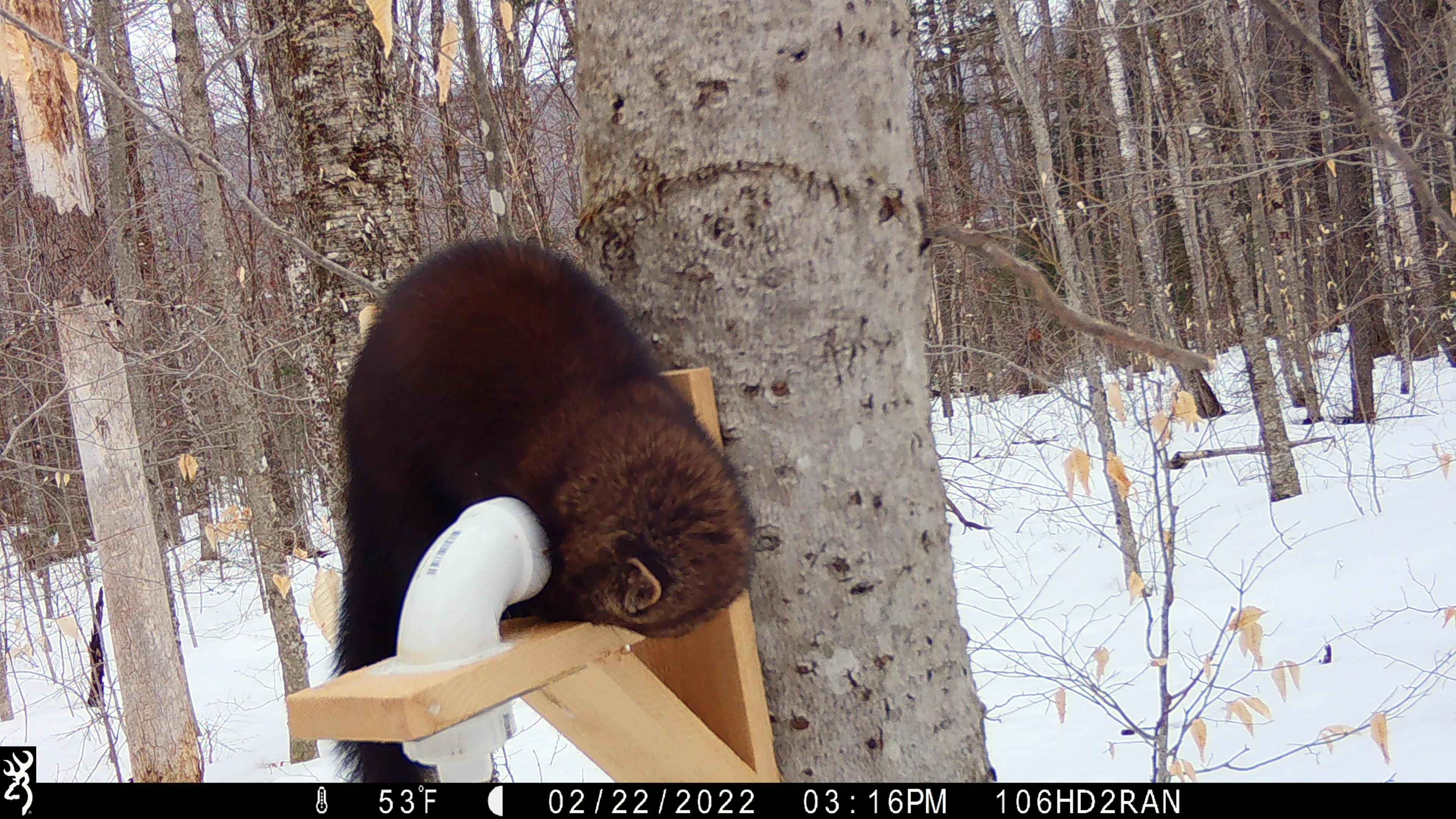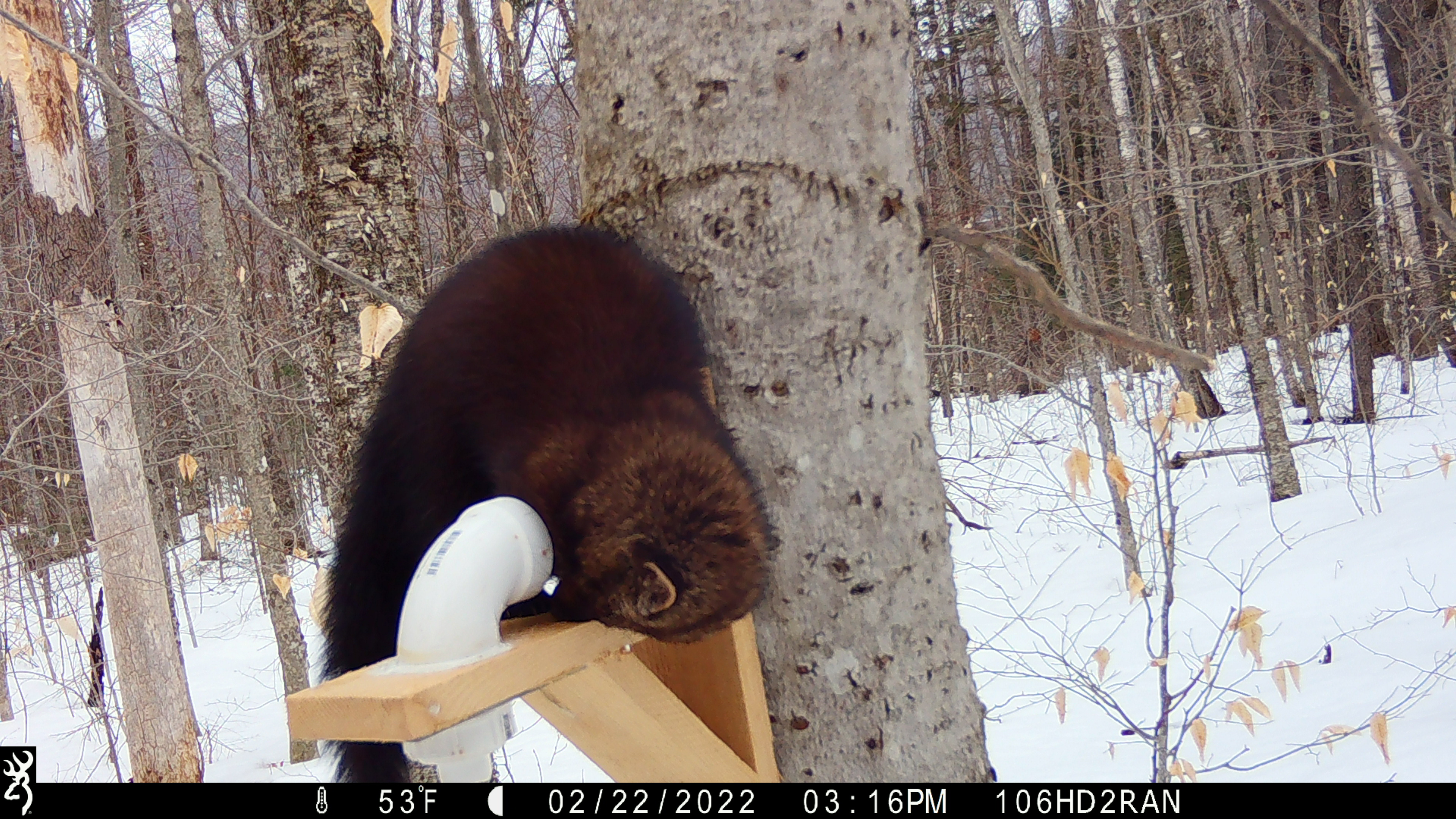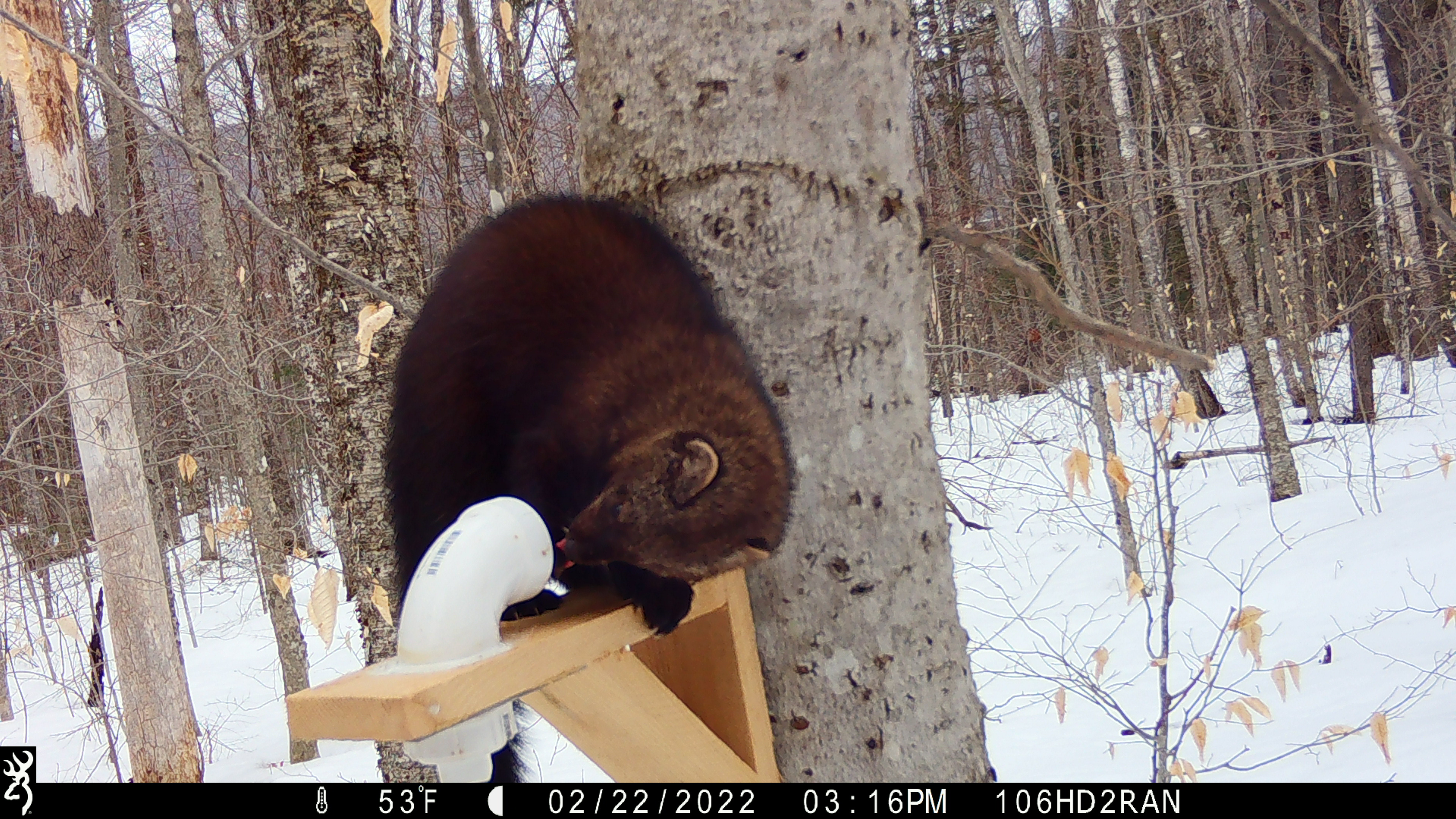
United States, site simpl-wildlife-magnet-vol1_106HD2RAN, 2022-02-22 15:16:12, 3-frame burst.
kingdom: Animalia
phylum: Chordata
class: Mammalia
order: Carnivora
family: Mustelidae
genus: Pekania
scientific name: Pekania pennanti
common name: fisher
Fisher (Pekania pennanti).